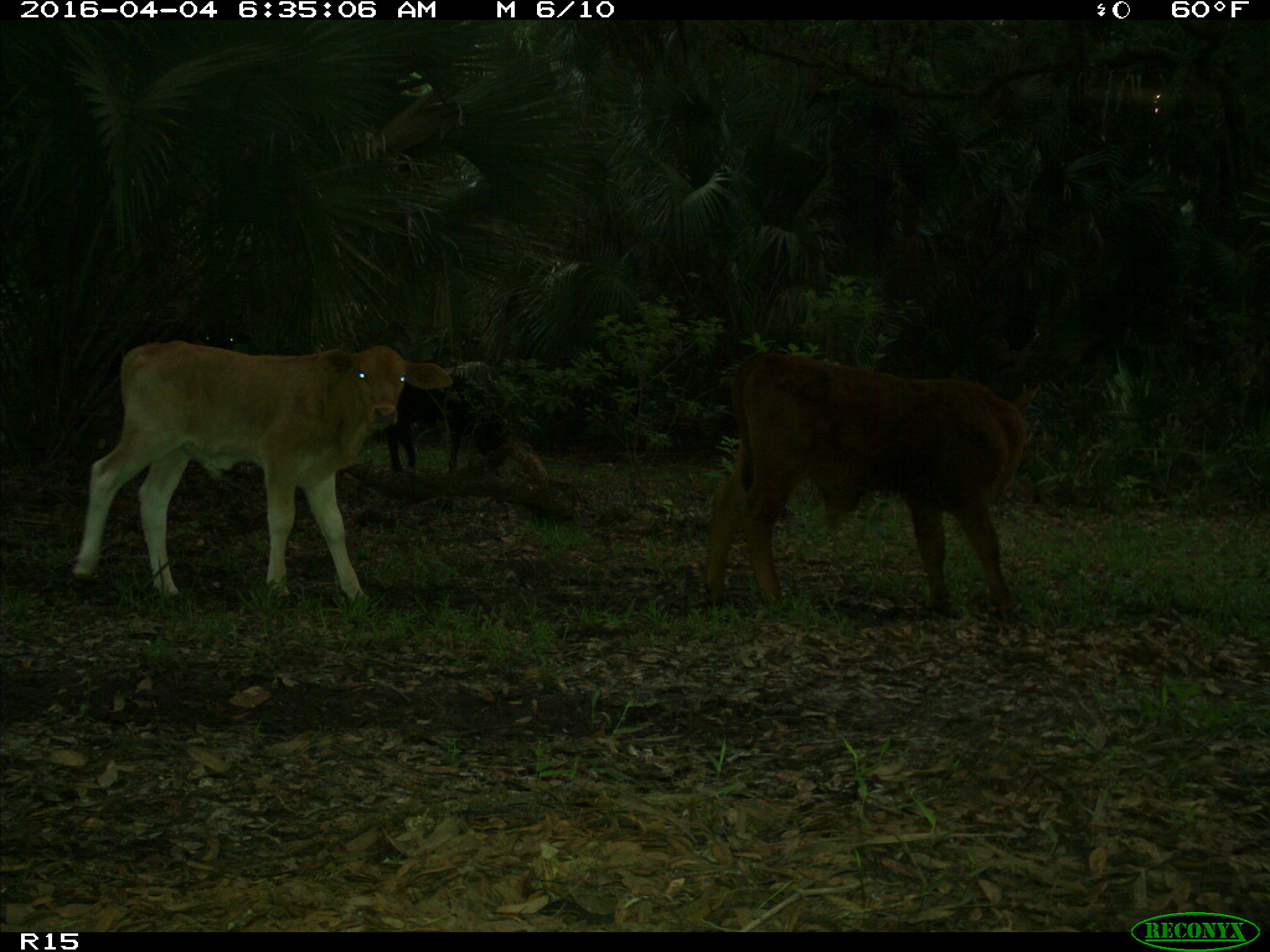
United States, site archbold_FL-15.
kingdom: Animalia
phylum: Chordata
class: Mammalia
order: Artiodactyla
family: Bovidae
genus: Bos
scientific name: Bos taurus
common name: domestic cow